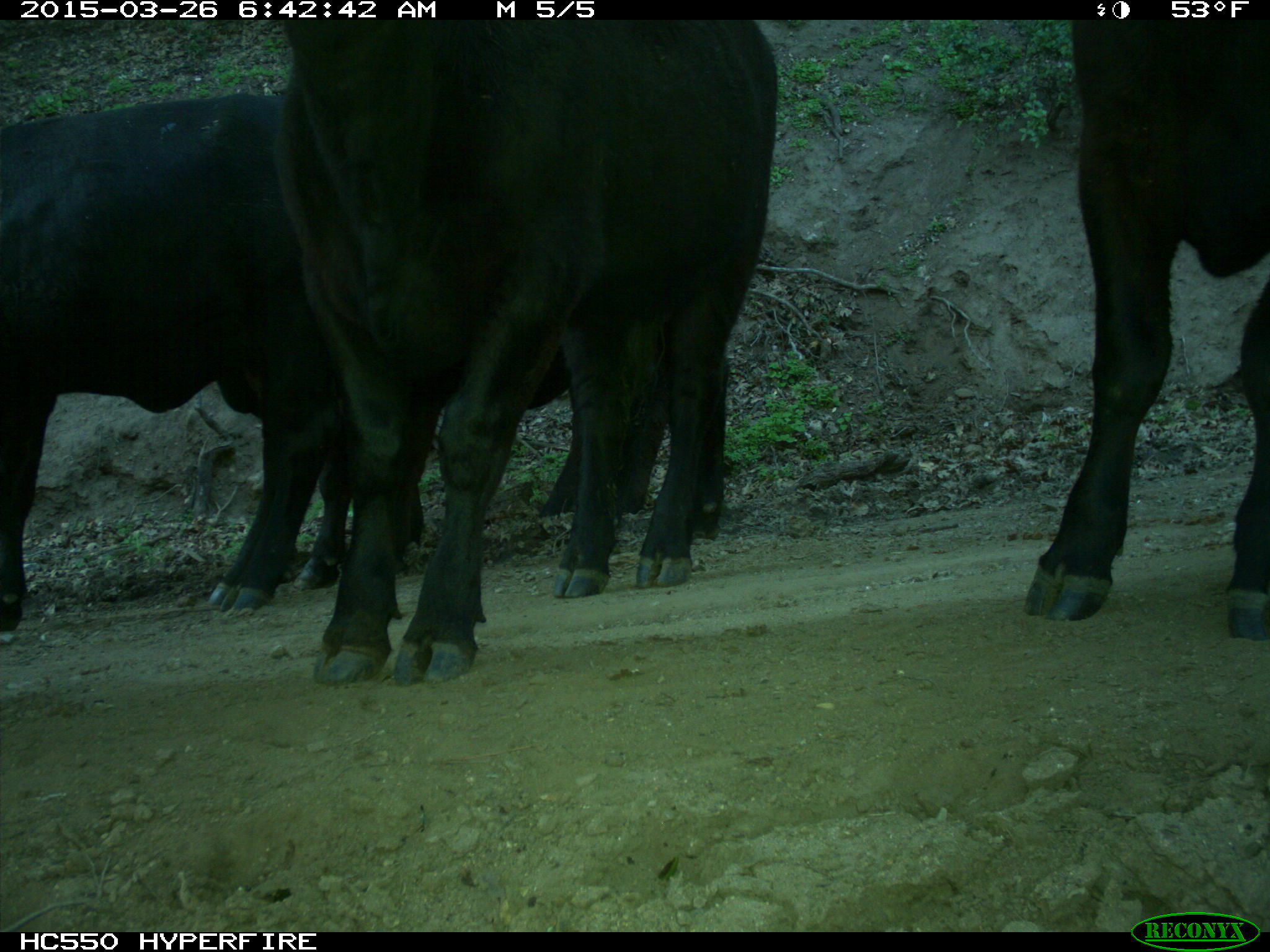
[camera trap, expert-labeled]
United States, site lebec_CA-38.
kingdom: Animalia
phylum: Chordata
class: Mammalia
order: Artiodactyla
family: Bovidae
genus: Bos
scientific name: Bos taurus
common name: domestic cow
Bos taurus (domestic cow).